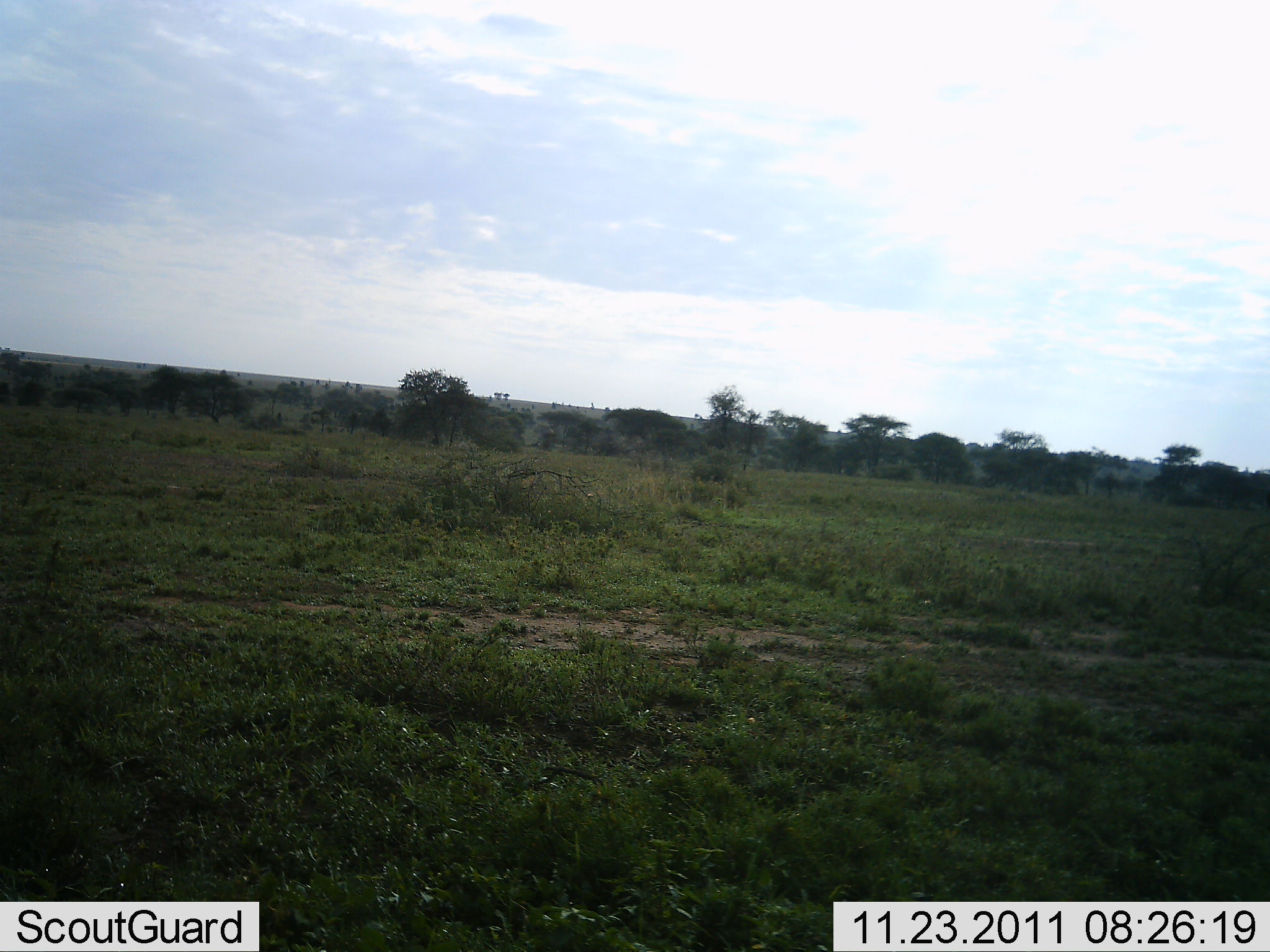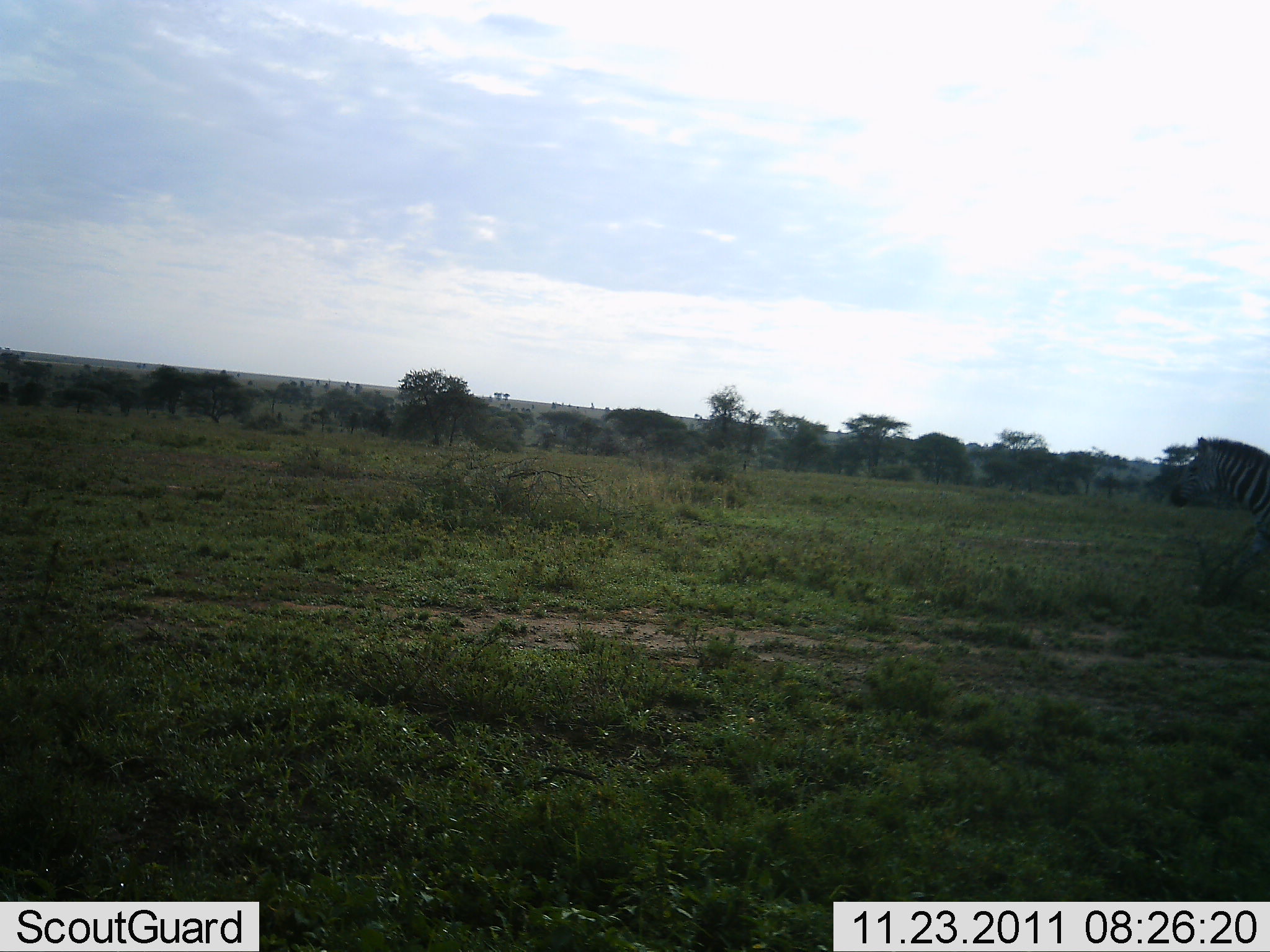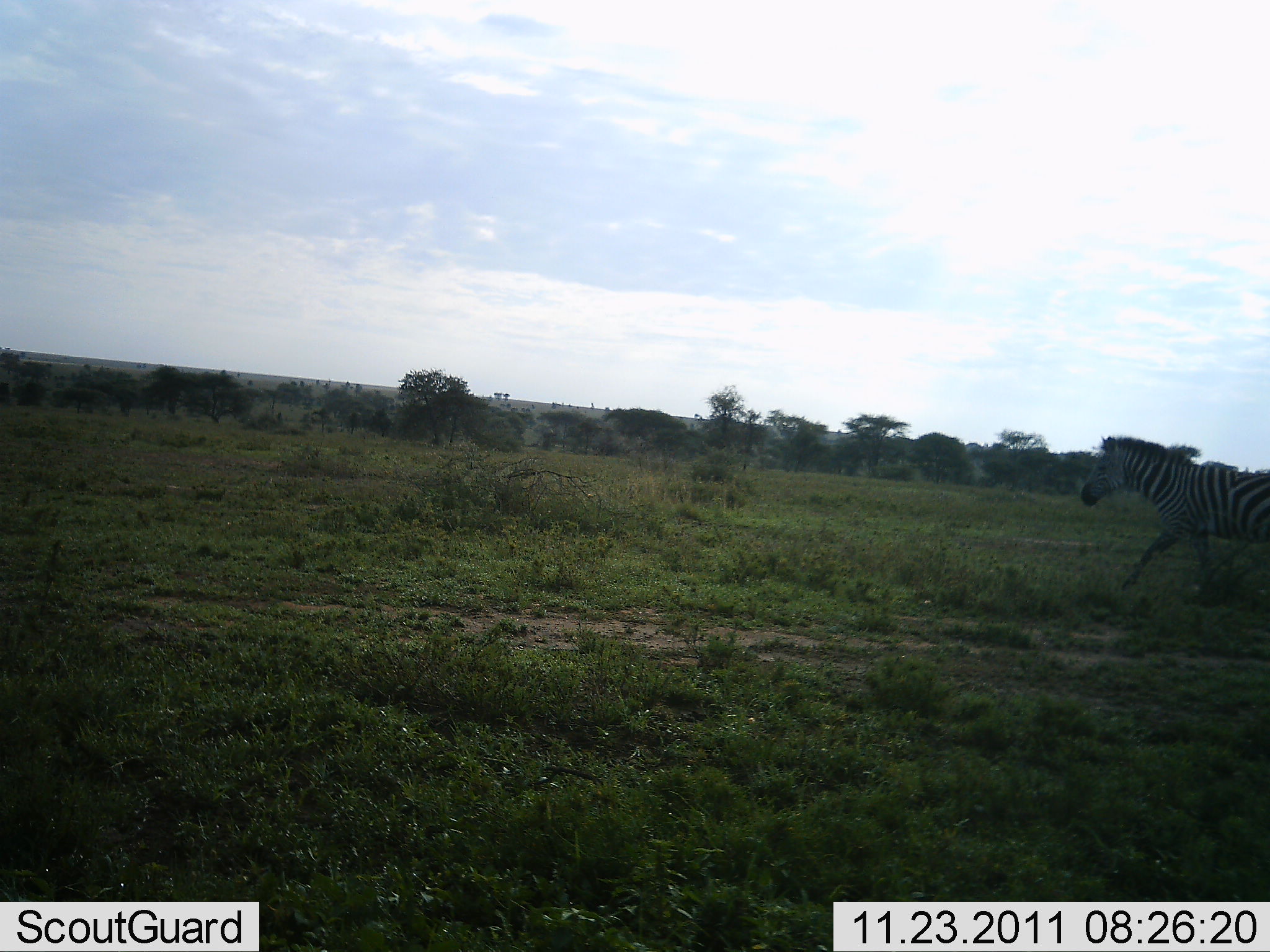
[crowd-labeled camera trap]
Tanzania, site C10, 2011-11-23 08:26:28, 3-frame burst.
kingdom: Animalia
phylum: Chordata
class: Mammalia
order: Perissodactyla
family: Equidae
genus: Equus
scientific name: Equus quagga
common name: plains zebra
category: zebra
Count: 1.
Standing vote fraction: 0%.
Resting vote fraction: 0%.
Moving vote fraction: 100%.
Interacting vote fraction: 0%.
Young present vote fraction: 0%.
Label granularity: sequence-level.